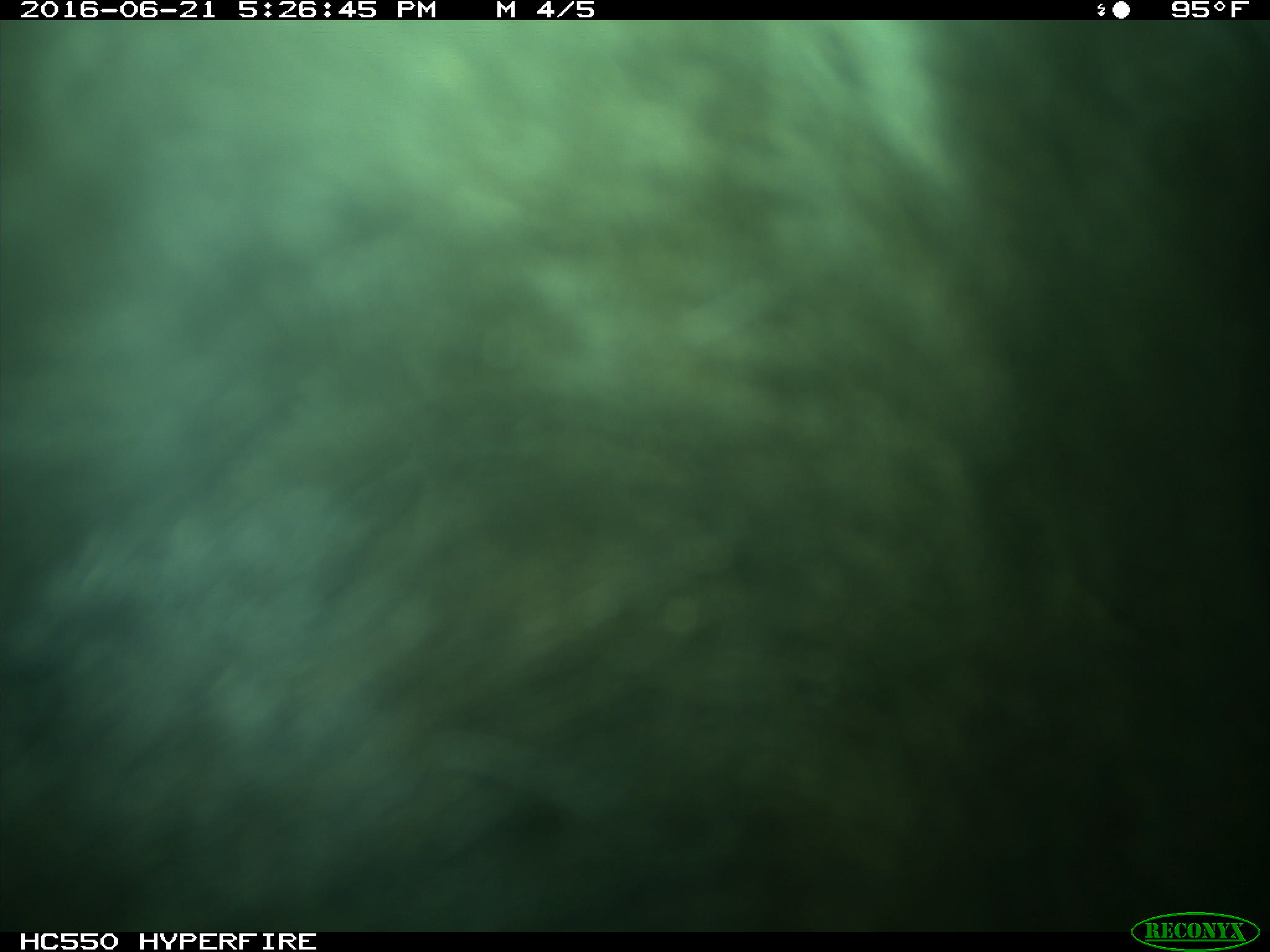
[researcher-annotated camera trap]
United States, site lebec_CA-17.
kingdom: Animalia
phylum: Chordata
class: Mammalia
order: Artiodactyla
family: Bovidae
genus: Bos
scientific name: Bos taurus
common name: domestic cow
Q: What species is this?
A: Bos taurus (domestic cow).